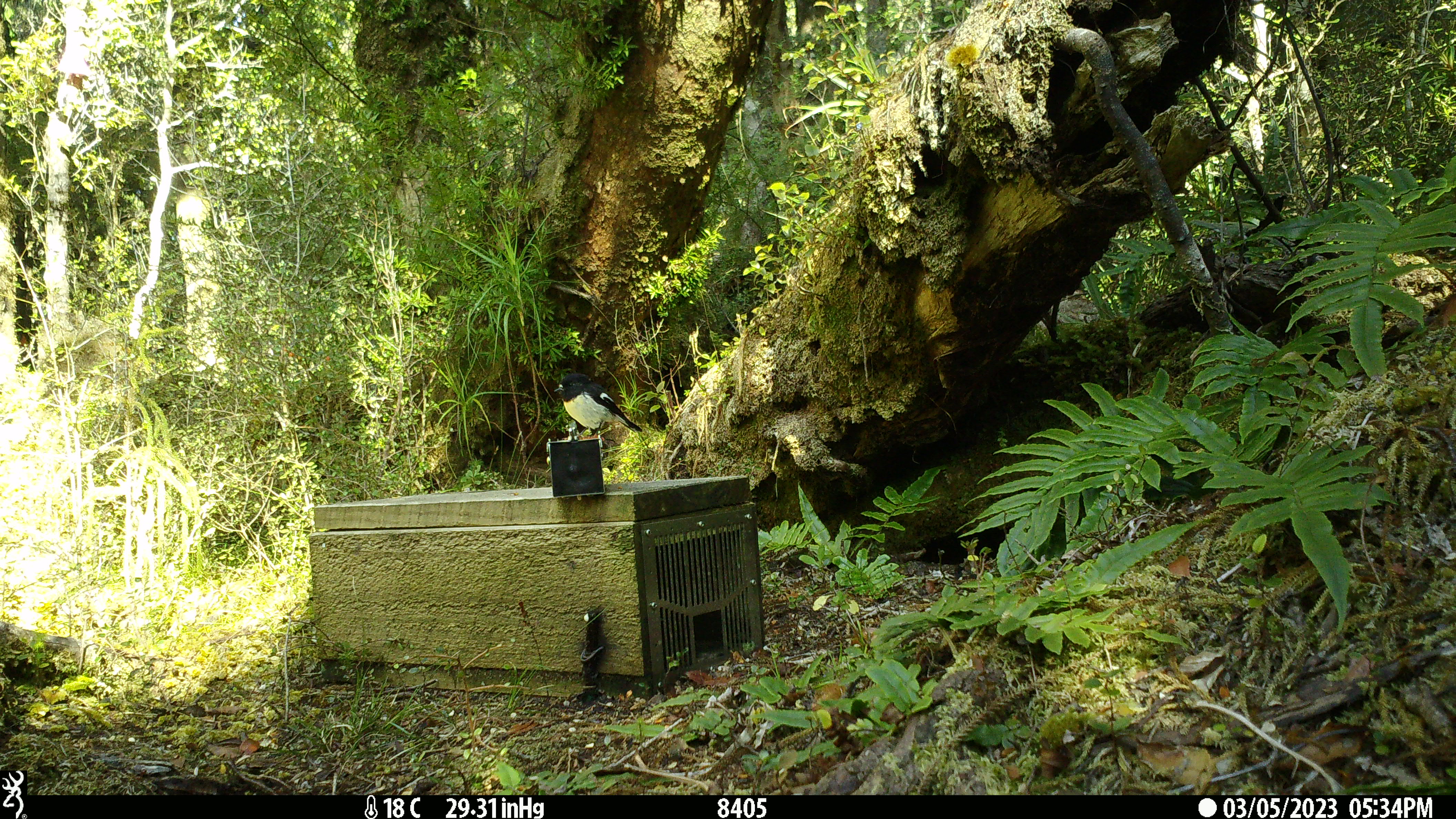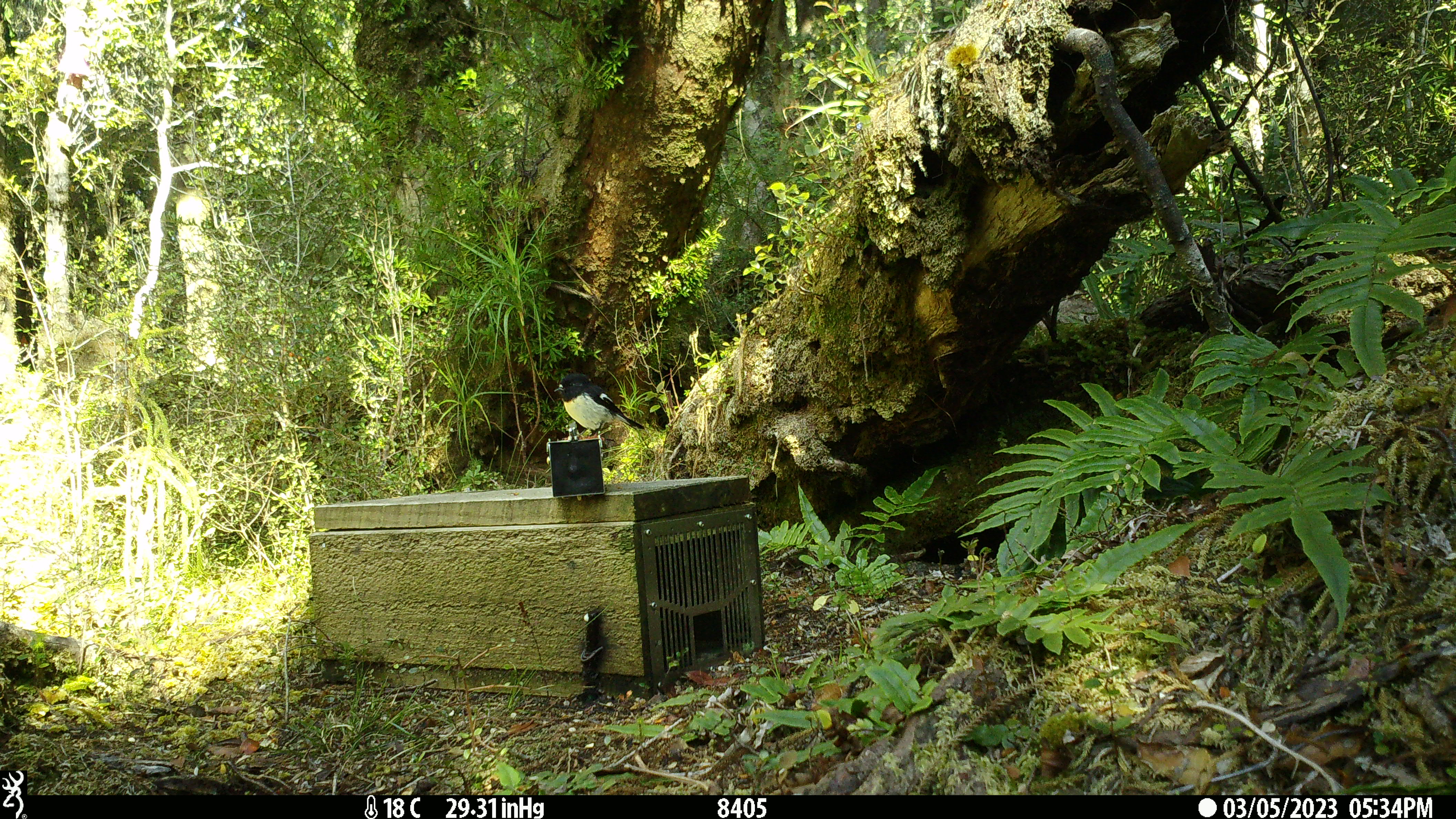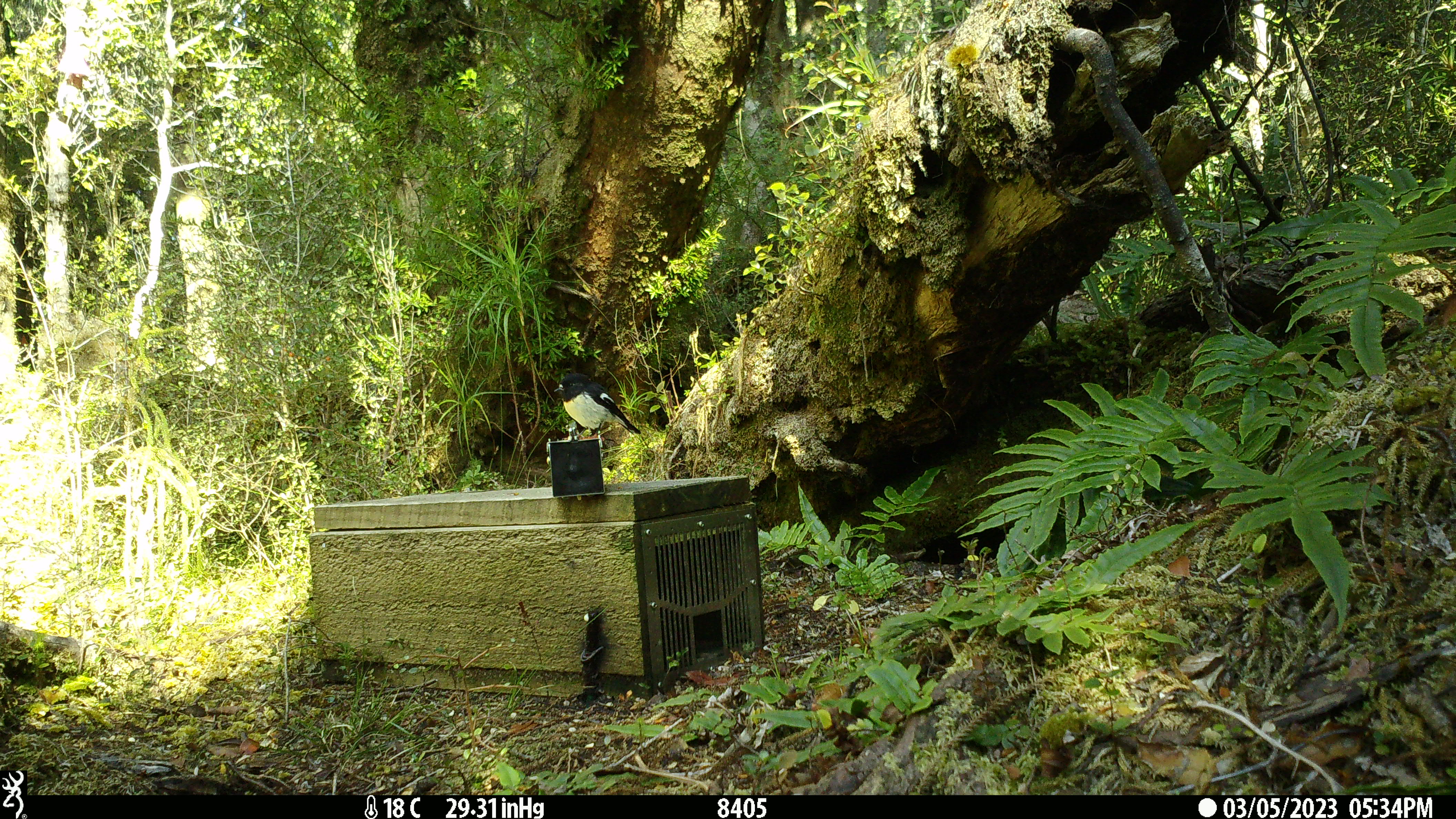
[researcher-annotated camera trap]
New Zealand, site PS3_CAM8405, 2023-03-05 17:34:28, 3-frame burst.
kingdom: Animalia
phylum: Chordata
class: Aves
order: Passeriformes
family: Petroicidae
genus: Petroica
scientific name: Petroica macrocephala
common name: tomtit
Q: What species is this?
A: Tomtit (Petroica macrocephala).